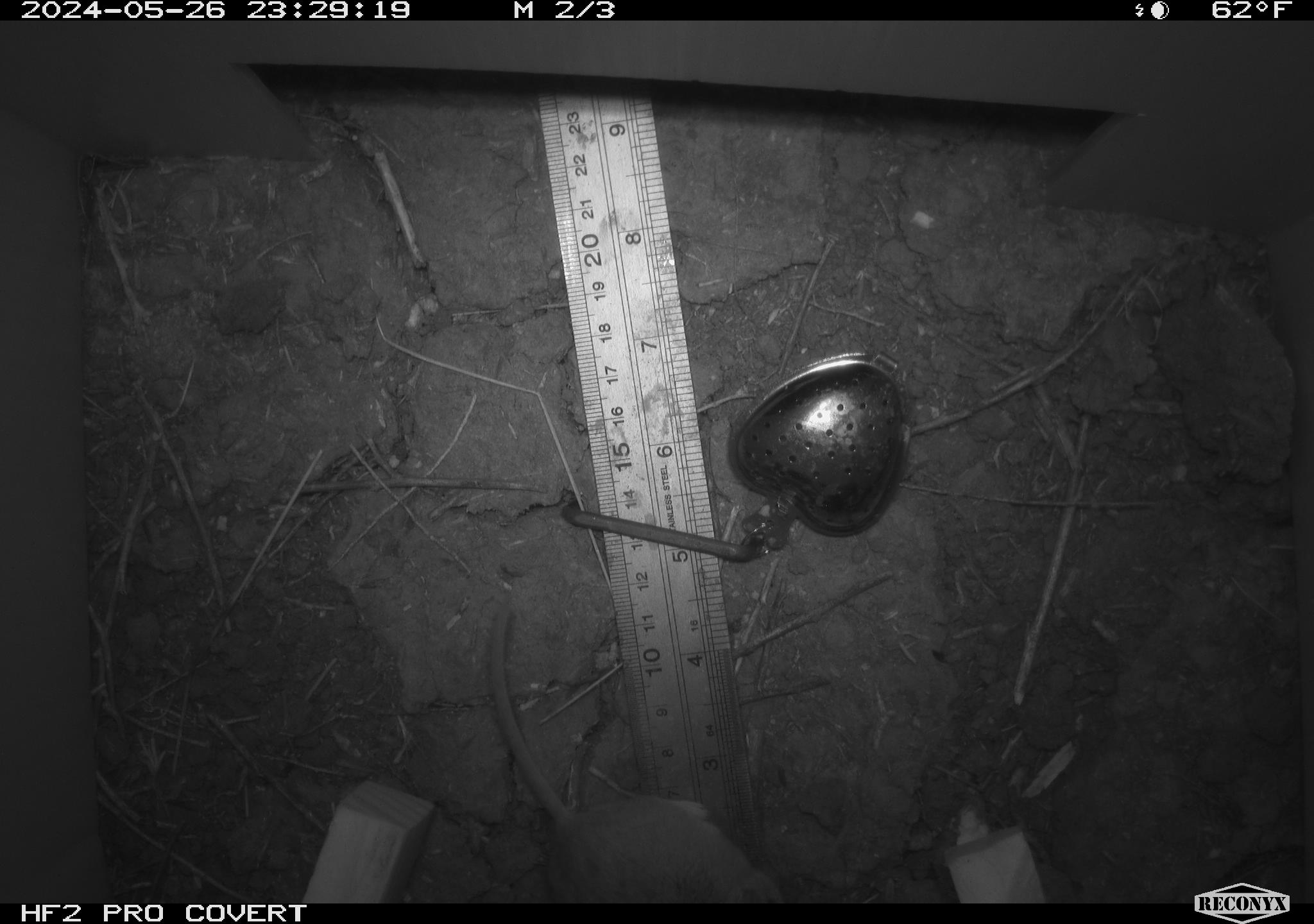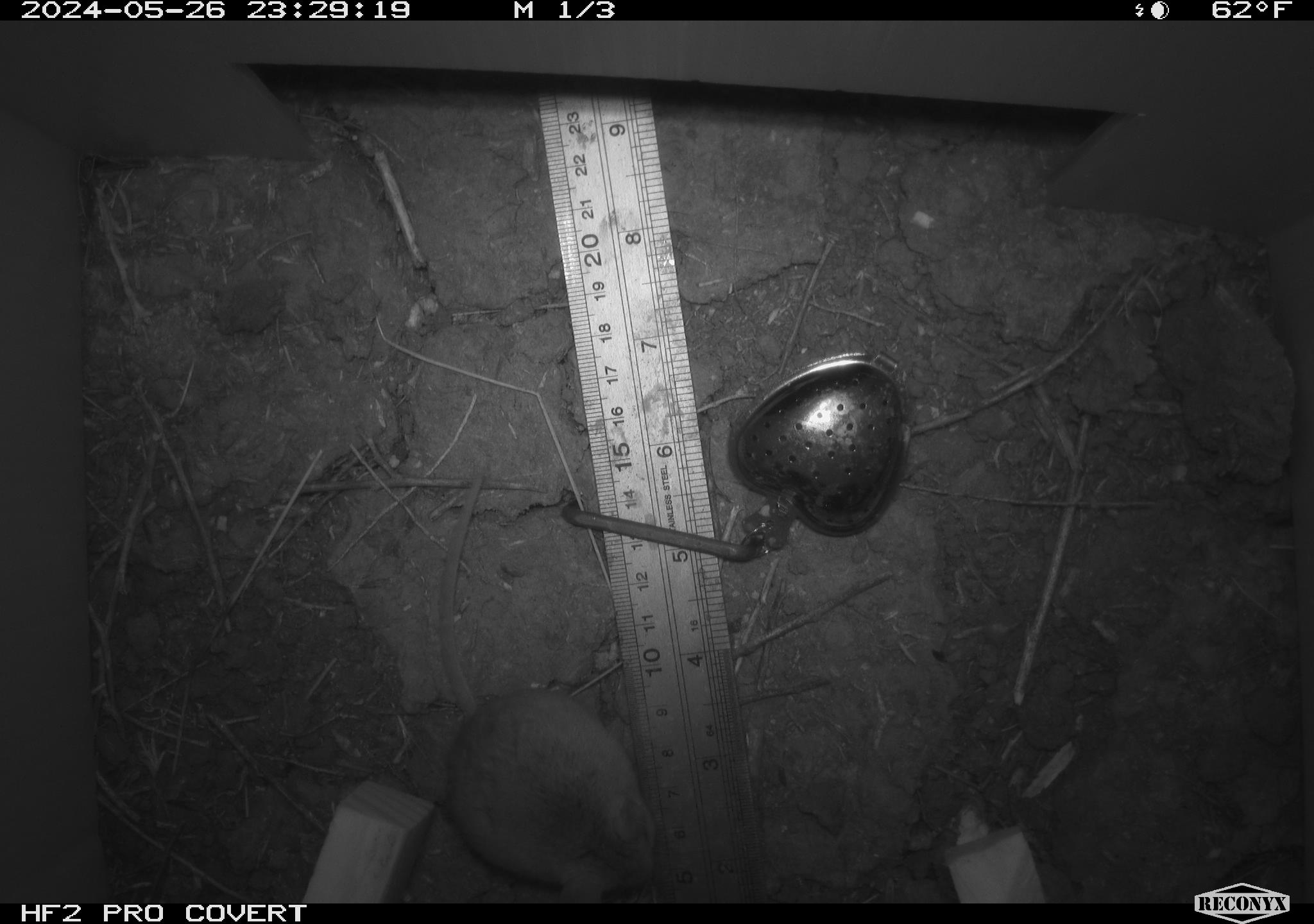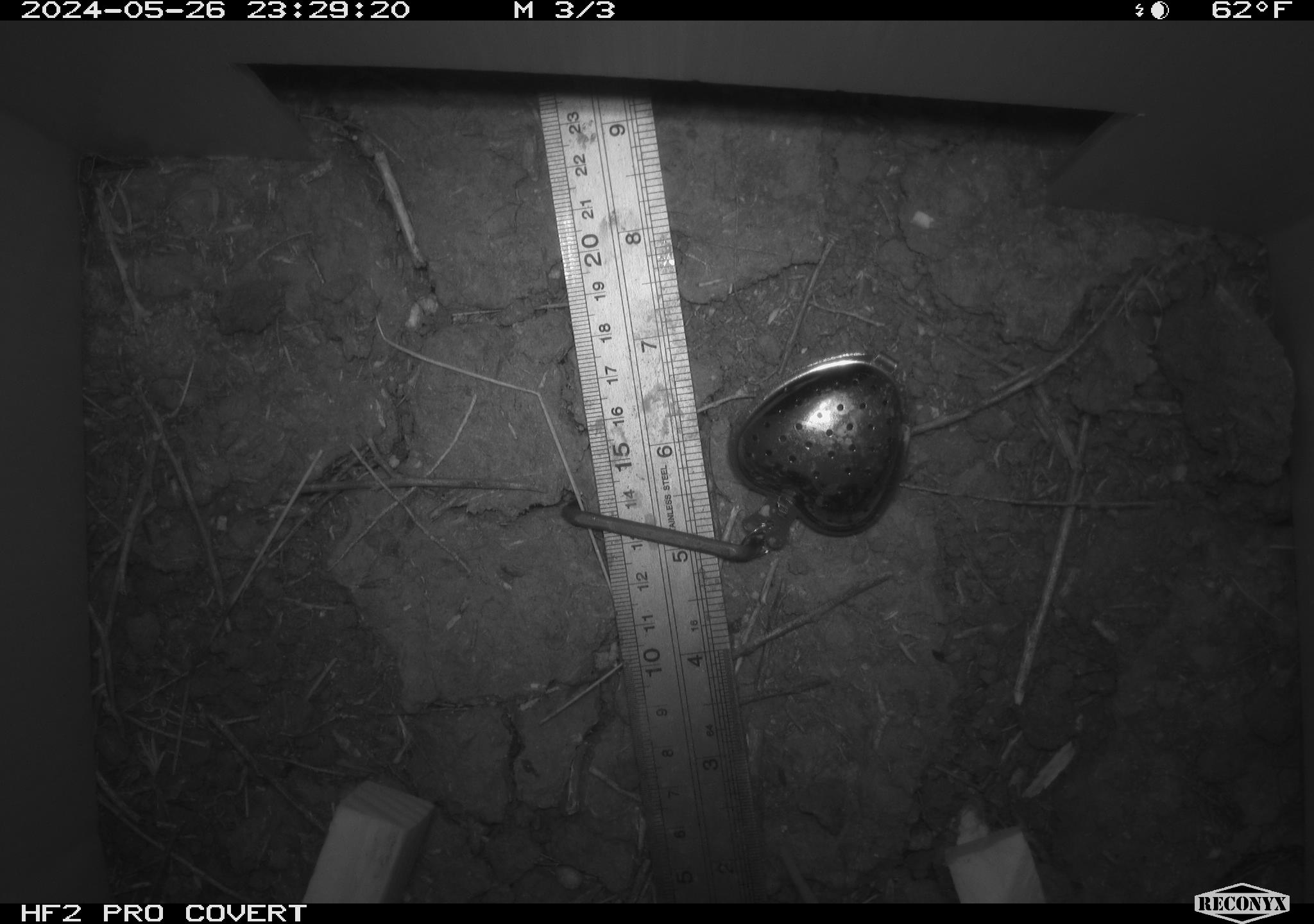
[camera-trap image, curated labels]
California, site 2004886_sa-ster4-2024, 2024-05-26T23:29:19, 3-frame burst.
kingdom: Animalia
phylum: Chordata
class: Mammalia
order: Rodentia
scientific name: Rodentia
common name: mouse species